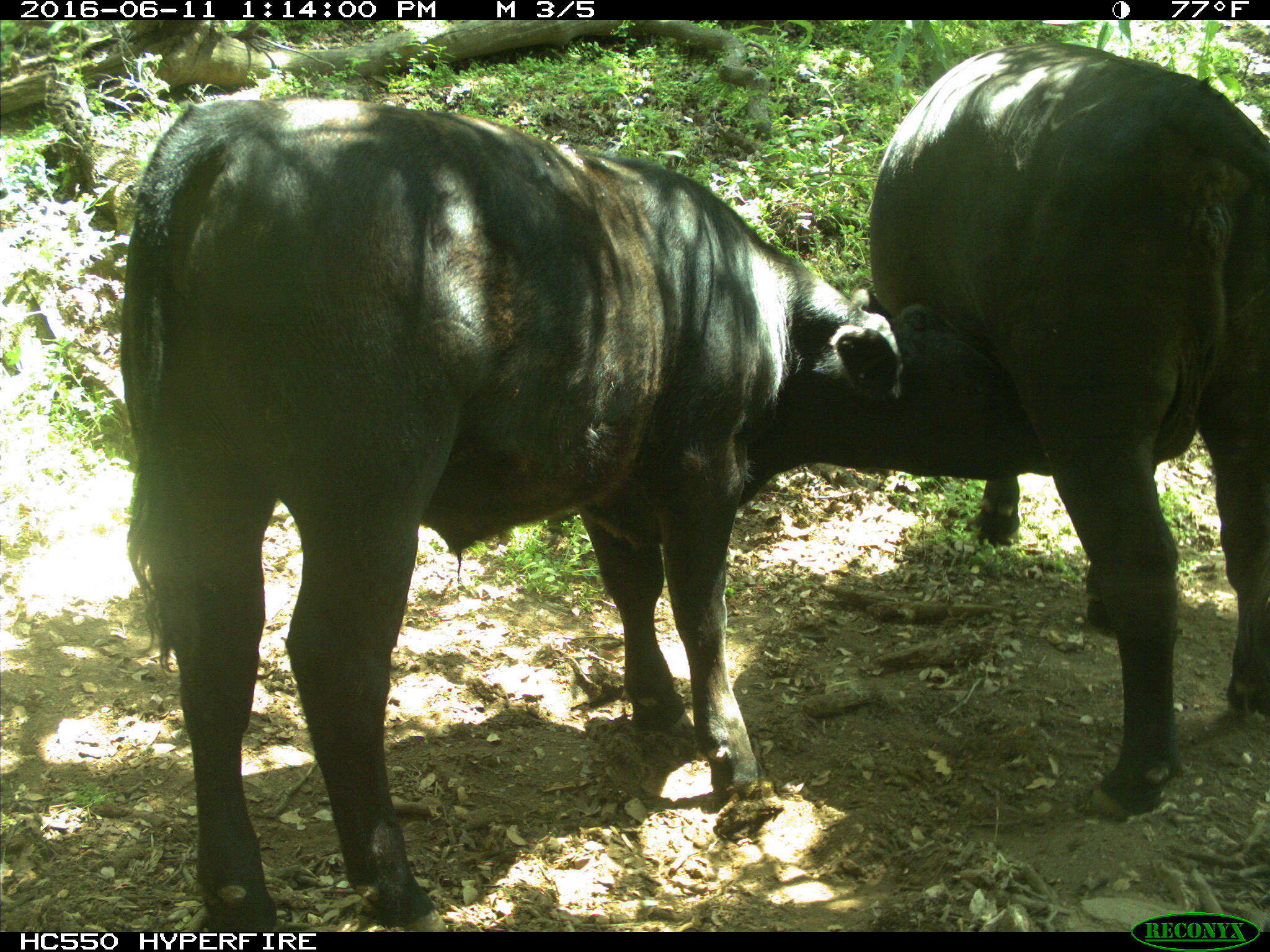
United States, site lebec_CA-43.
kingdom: Animalia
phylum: Chordata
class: Mammalia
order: Artiodactyla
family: Bovidae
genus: Bos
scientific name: Bos taurus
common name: domestic cow